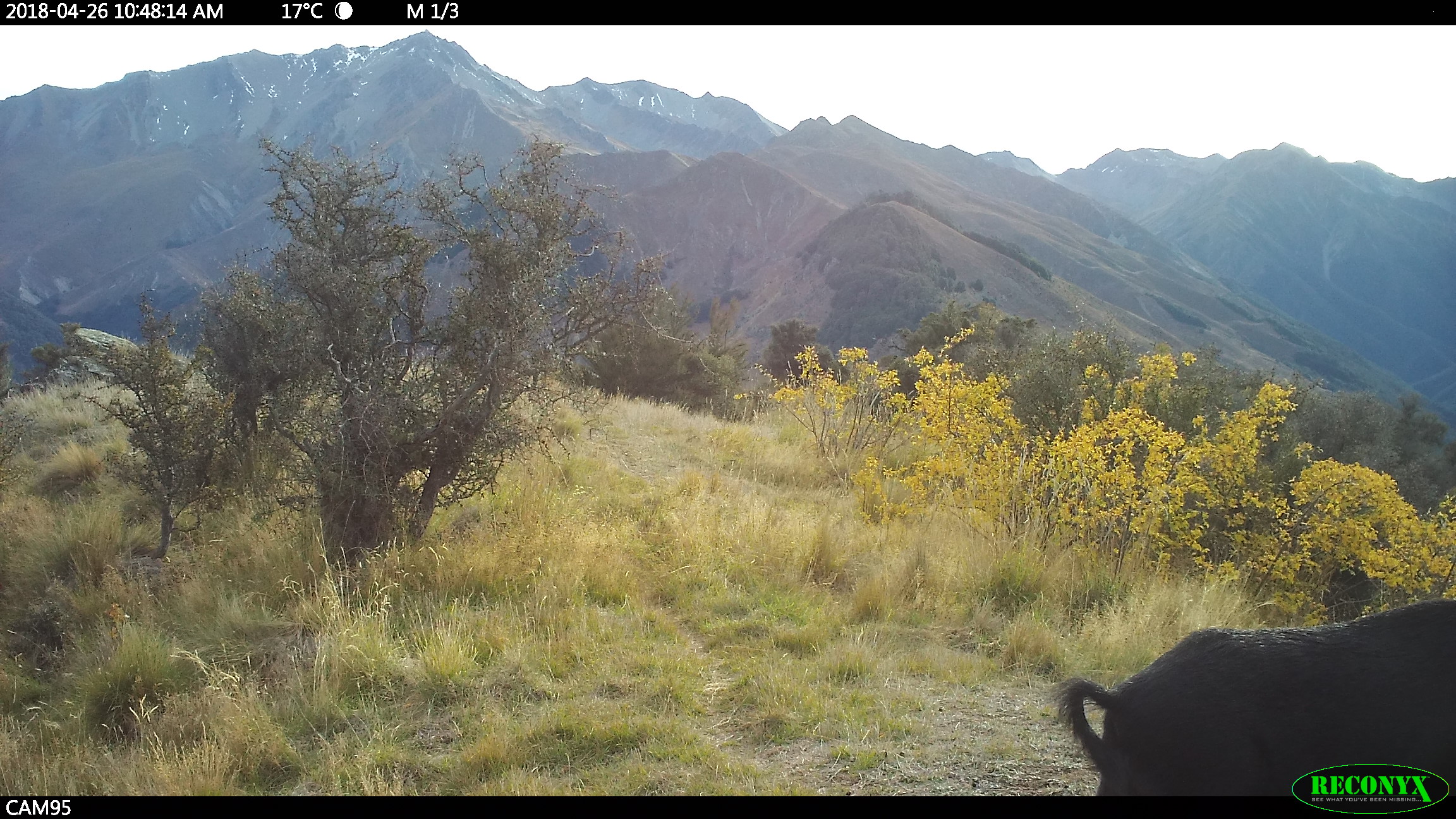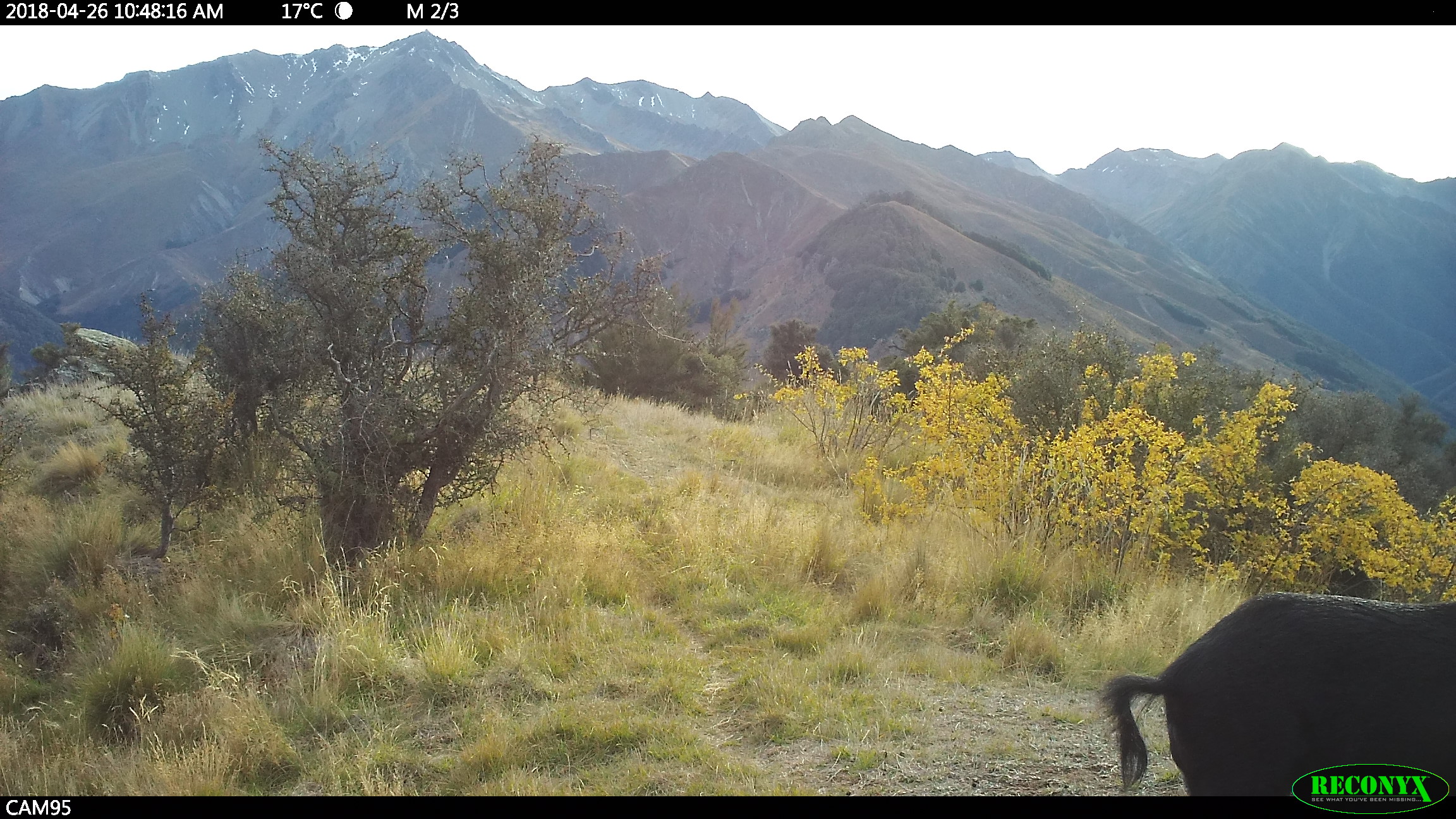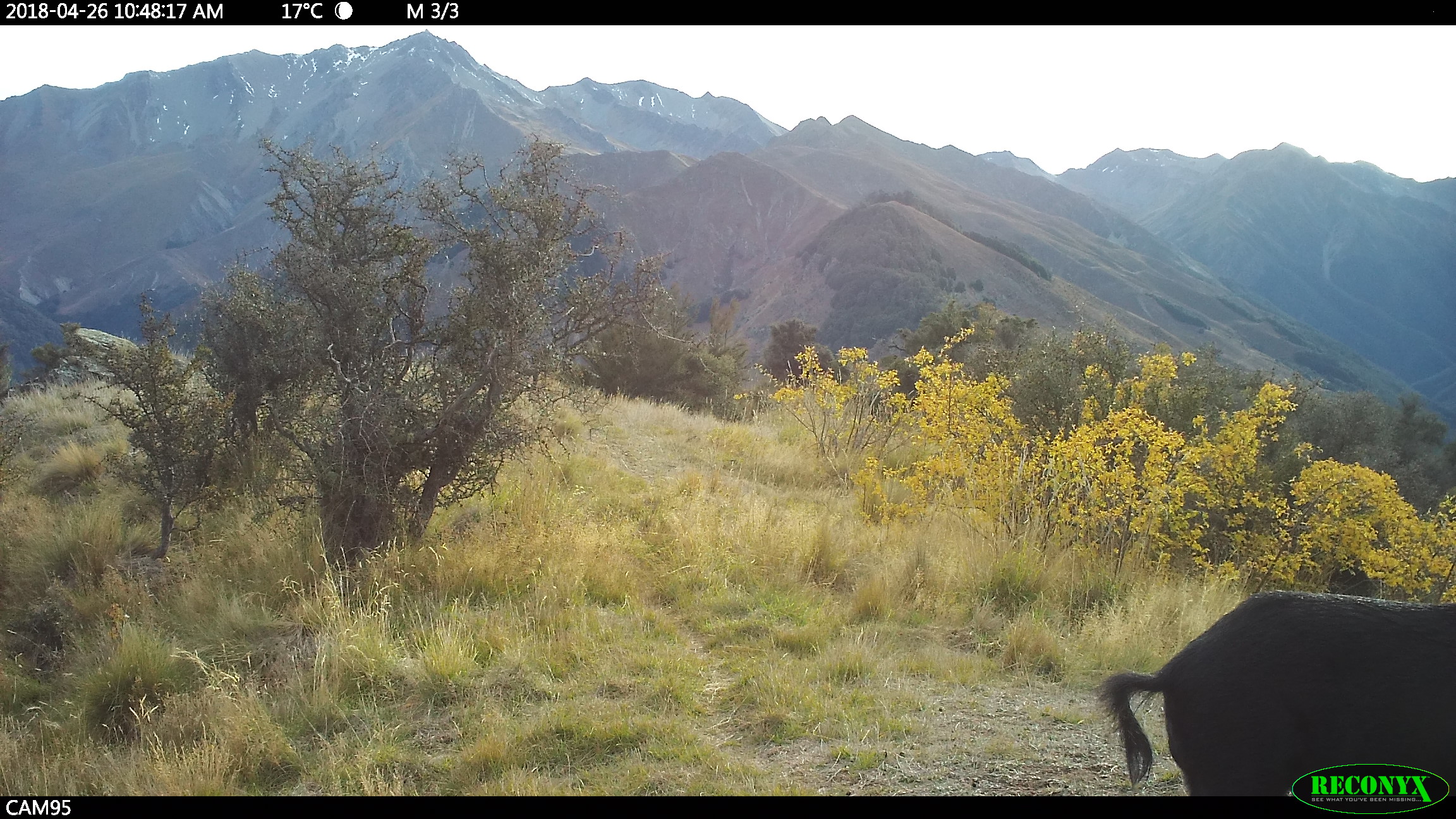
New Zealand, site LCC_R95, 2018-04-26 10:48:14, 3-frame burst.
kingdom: Animalia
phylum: Chordata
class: Mammalia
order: Artiodactyla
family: Suidae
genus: Sus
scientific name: Sus scrofa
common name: pig